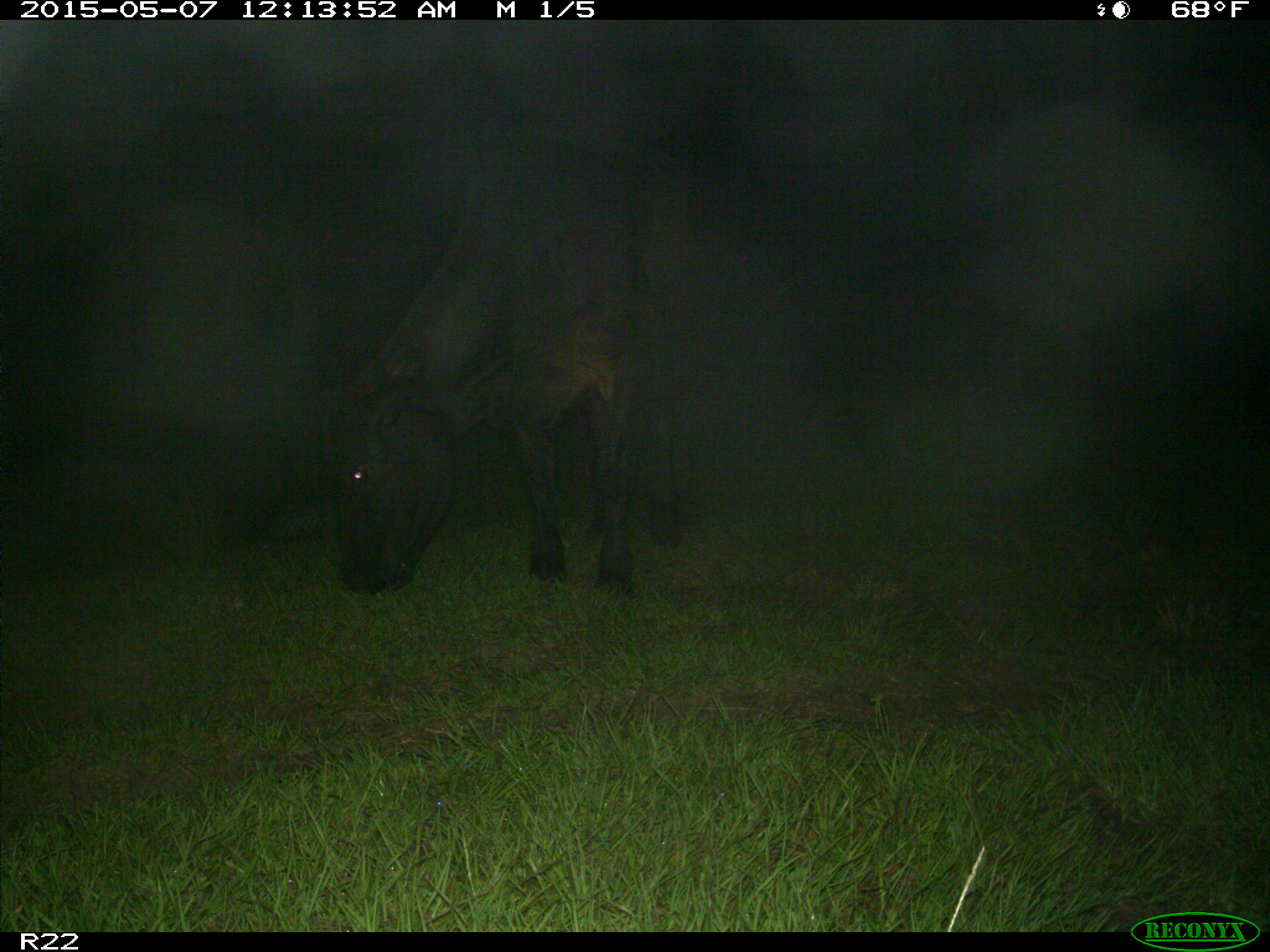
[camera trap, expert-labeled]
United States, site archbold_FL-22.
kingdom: Animalia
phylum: Chordata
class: Mammalia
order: Artiodactyla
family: Bovidae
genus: Bos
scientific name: Bos taurus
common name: domestic cow